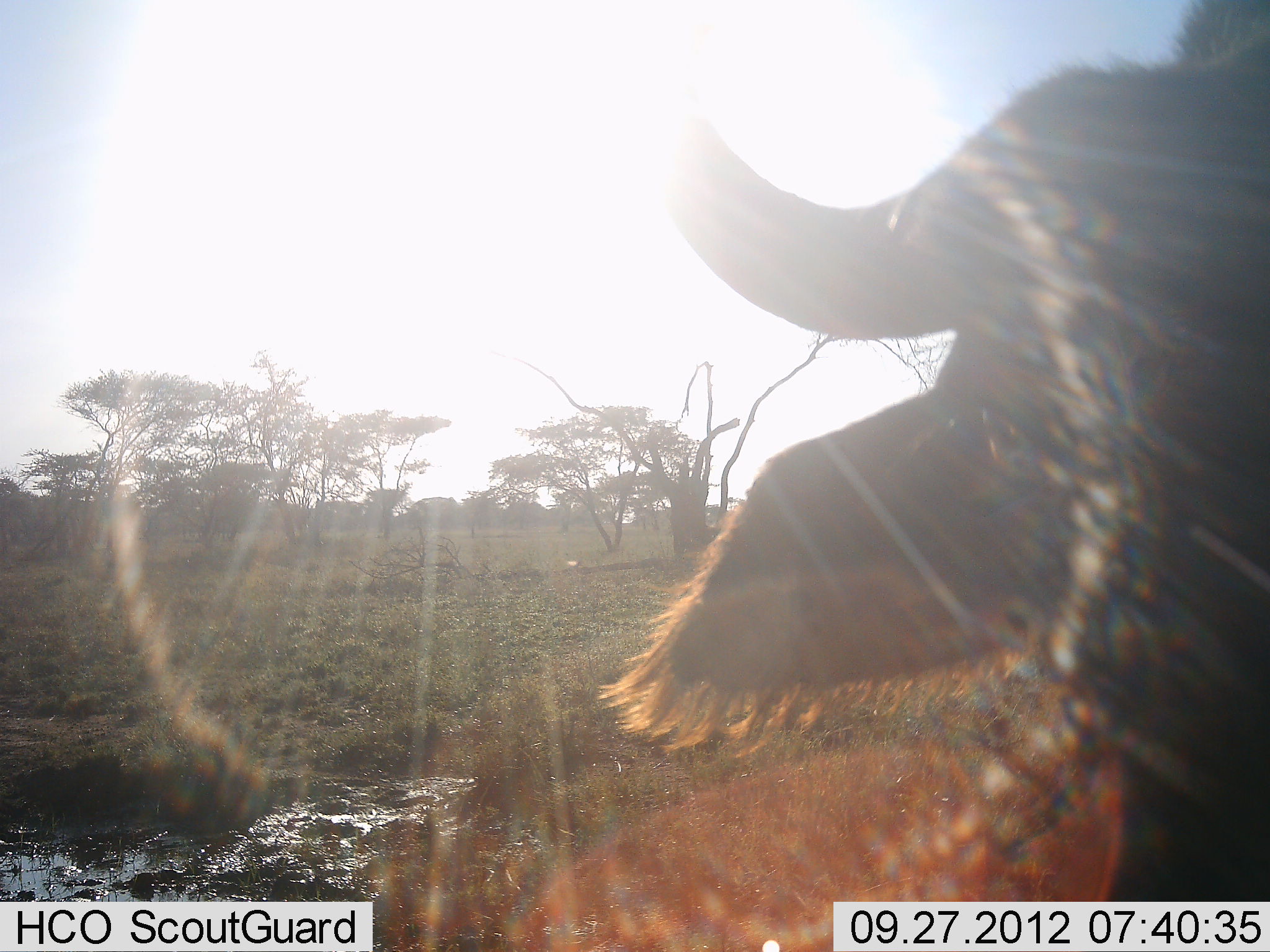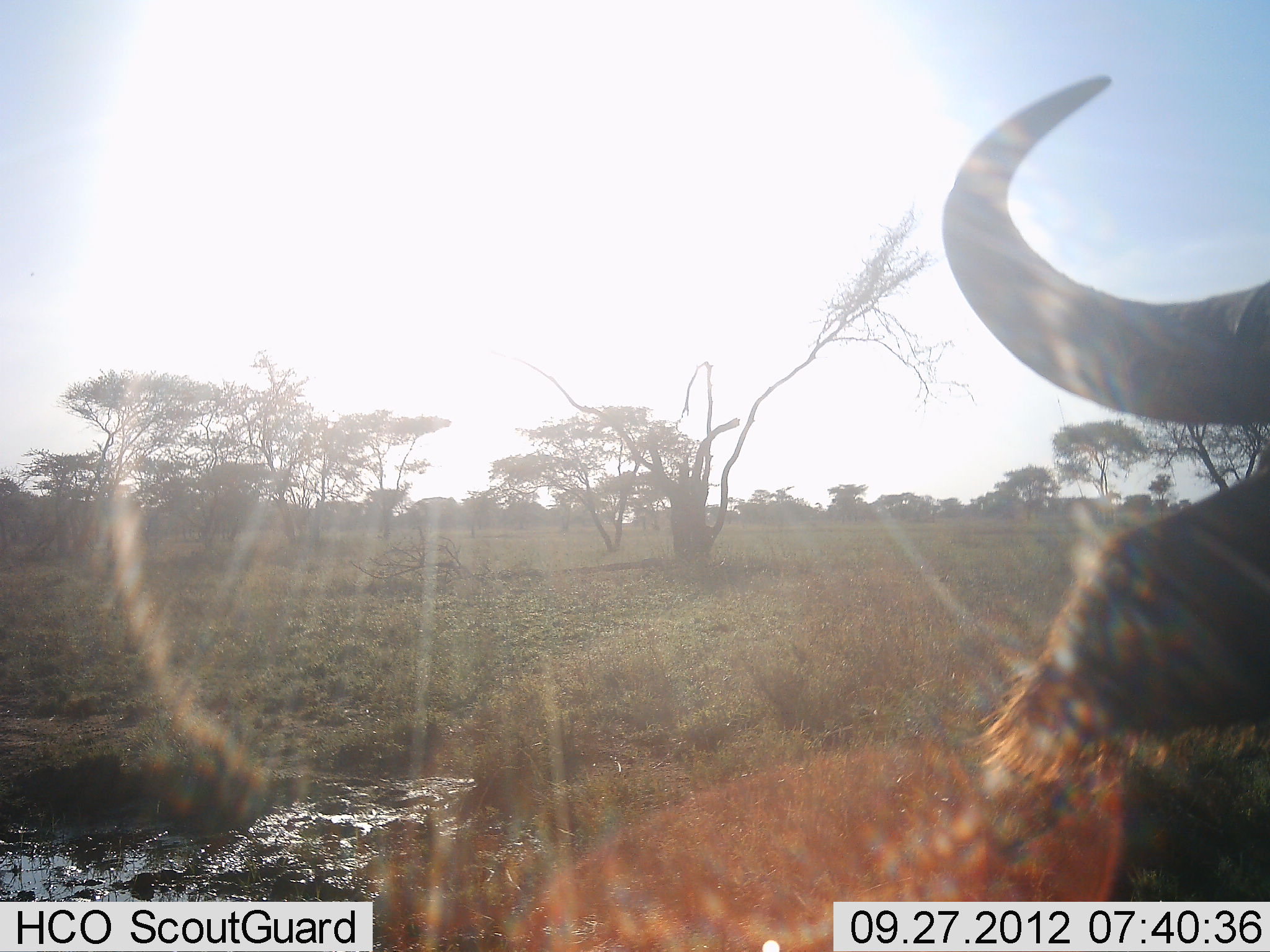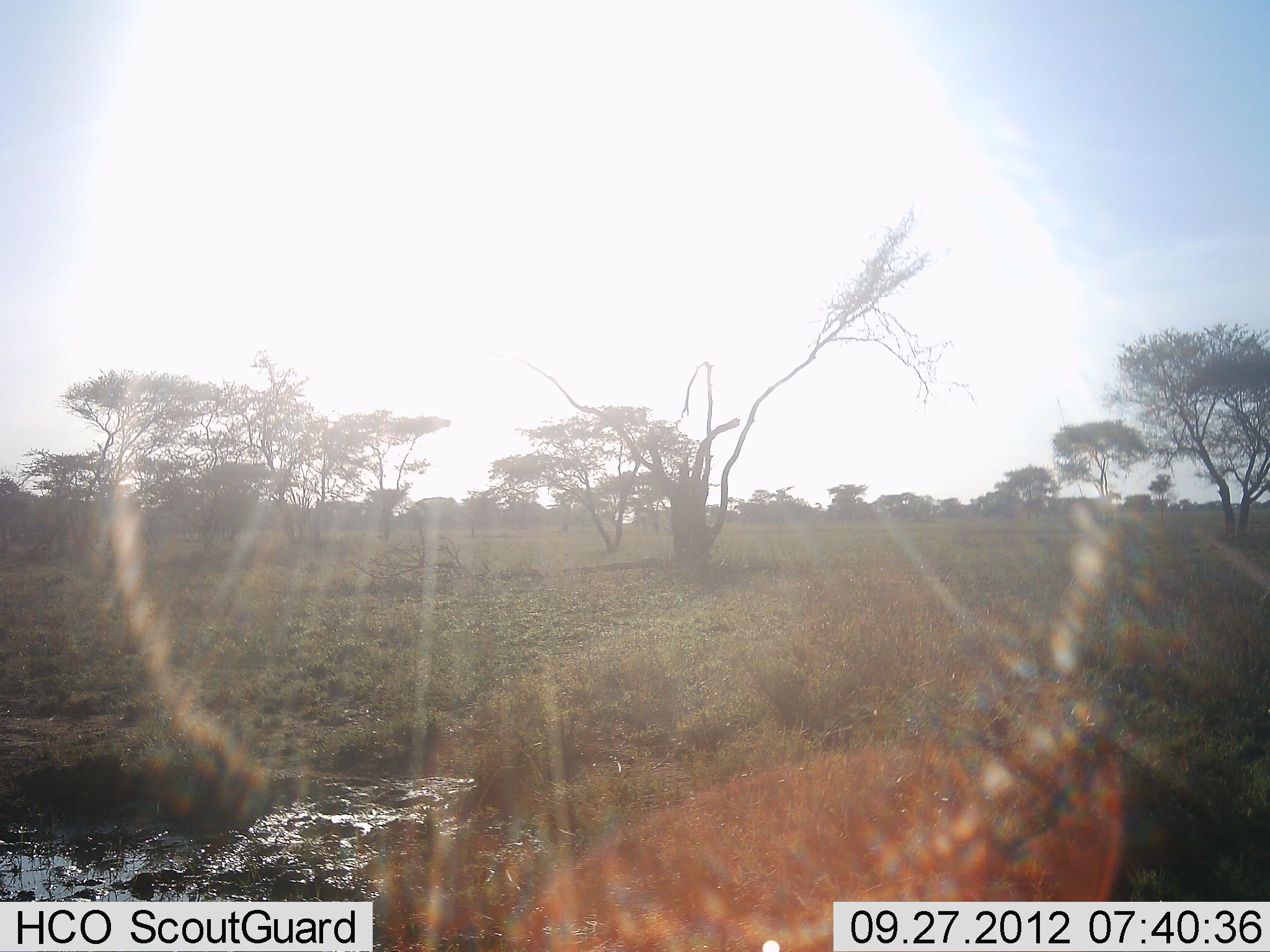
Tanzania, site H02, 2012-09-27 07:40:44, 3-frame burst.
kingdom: Animalia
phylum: Chordata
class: Mammalia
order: Artiodactyla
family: Bovidae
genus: Connochaetes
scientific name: Connochaetes taurinus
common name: blue wildebeest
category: wildebeest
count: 1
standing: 70%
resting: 20%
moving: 10%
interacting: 0%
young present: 0%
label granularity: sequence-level